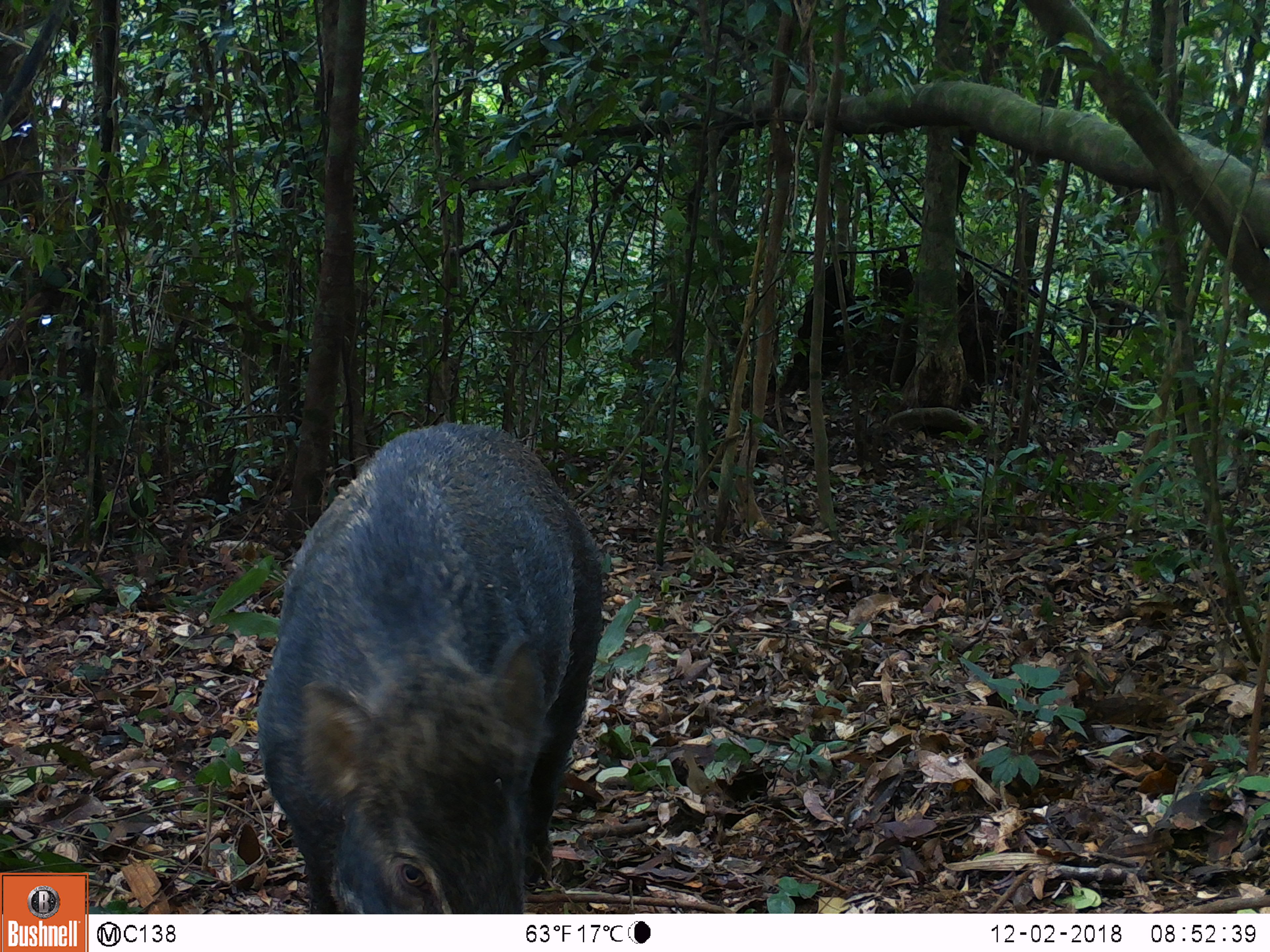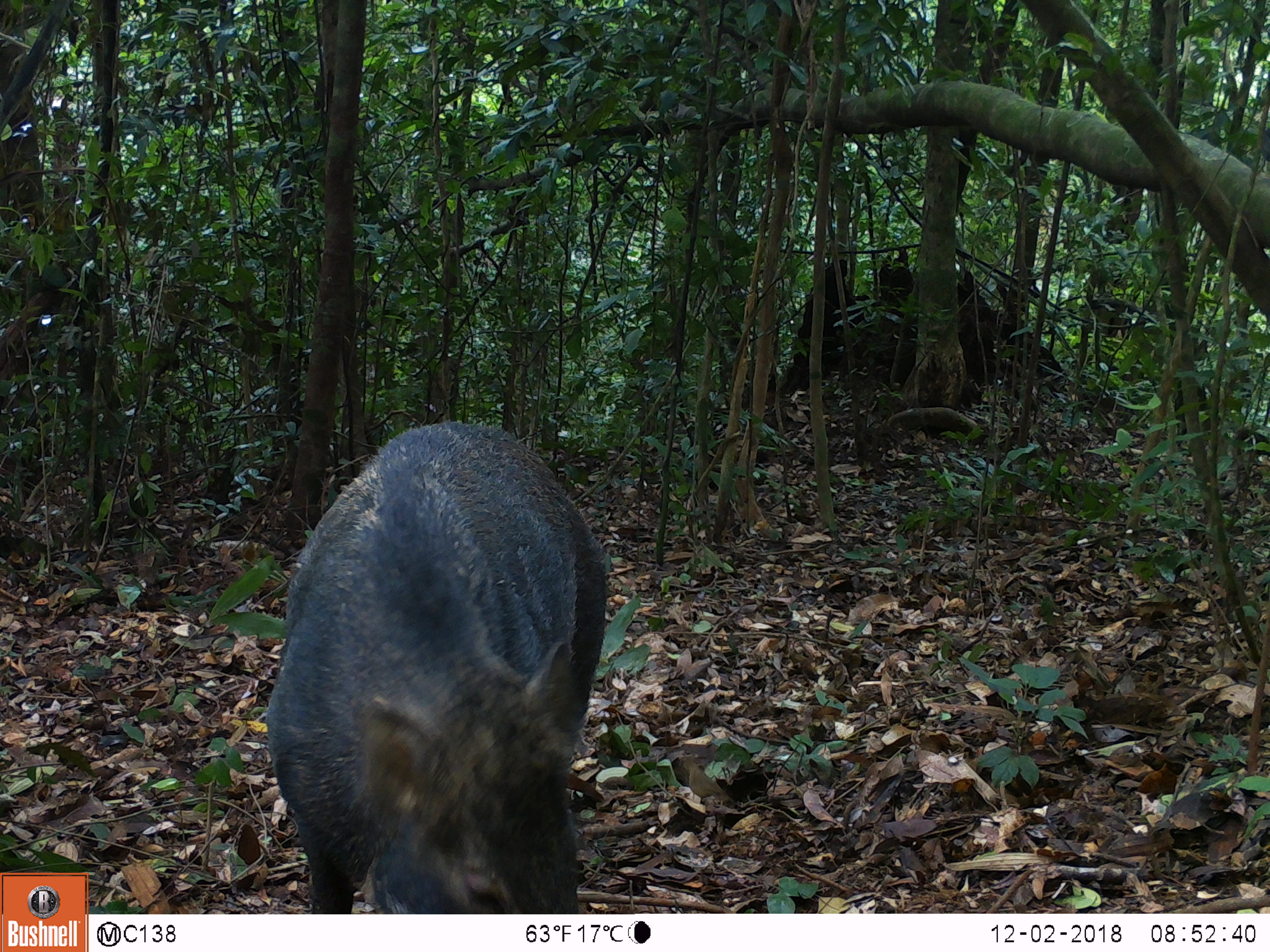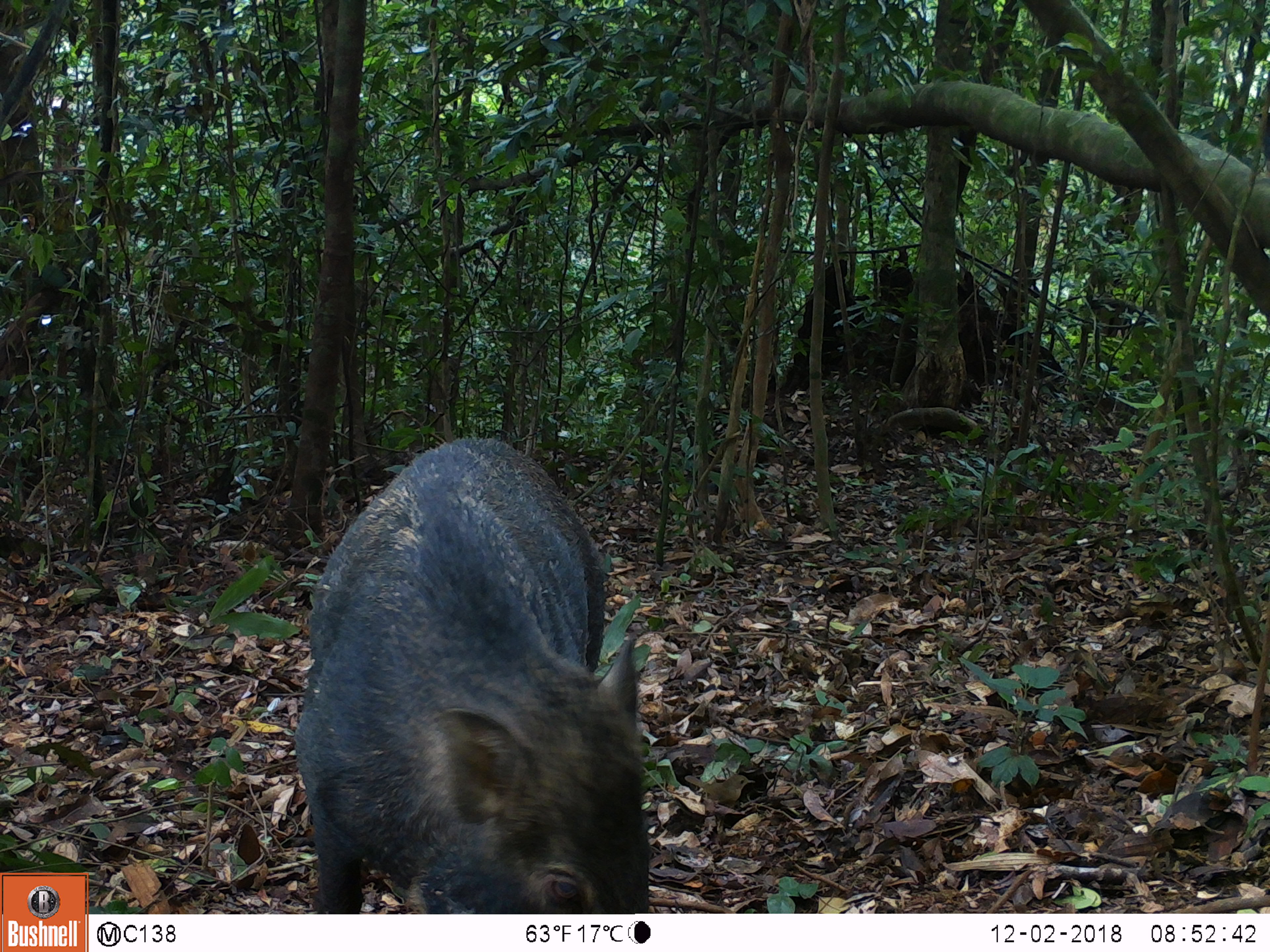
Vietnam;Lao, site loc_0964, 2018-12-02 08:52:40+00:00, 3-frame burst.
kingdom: Animalia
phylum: Chordata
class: Mammalia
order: Artiodactyla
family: Suidae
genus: Sus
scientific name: Sus scrofa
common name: eurasian wild pig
Eurasian wild pig (Sus scrofa). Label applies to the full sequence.